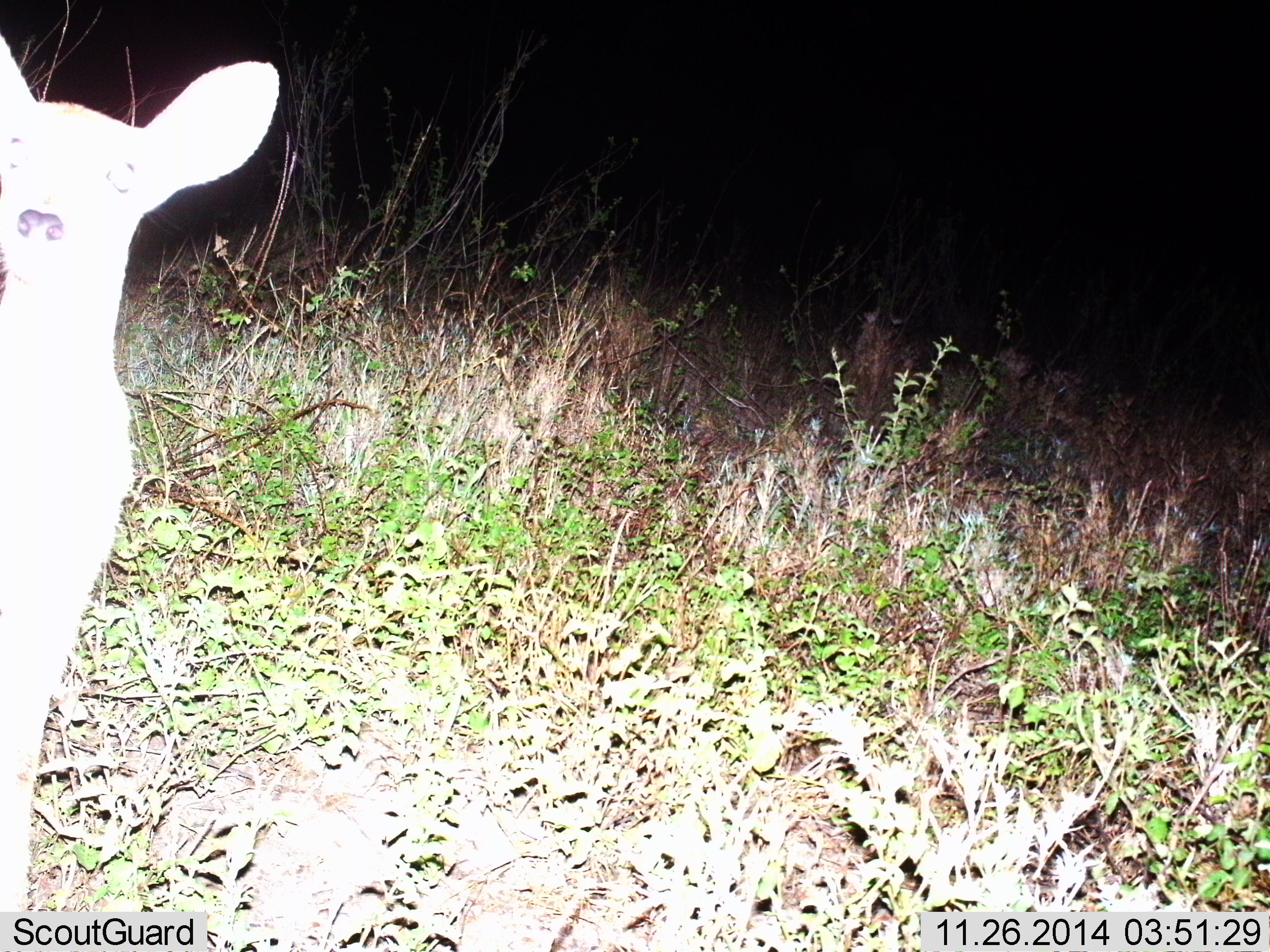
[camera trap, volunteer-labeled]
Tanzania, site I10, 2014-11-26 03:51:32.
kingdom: Animalia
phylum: Chordata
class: Mammalia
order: Artiodactyla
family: Bovidae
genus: Redunca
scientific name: Redunca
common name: reedbuck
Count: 1.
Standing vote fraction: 89%.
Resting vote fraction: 0%.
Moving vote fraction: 0%.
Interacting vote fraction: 11%.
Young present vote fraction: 0%.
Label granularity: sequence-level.